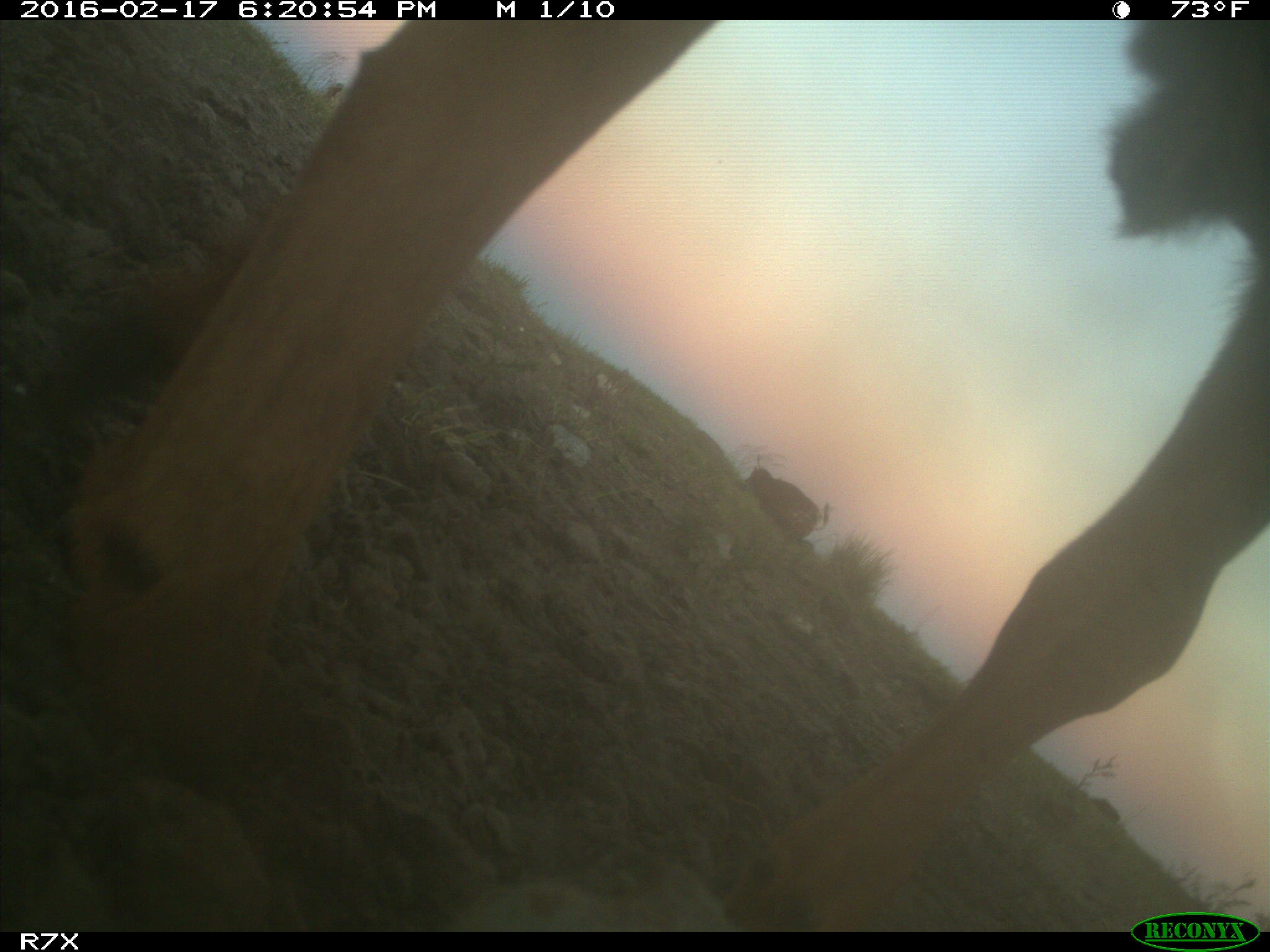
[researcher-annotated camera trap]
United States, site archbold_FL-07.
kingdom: Animalia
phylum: Chordata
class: Mammalia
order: Artiodactyla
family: Bovidae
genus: Bos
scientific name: Bos taurus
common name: domestic cow